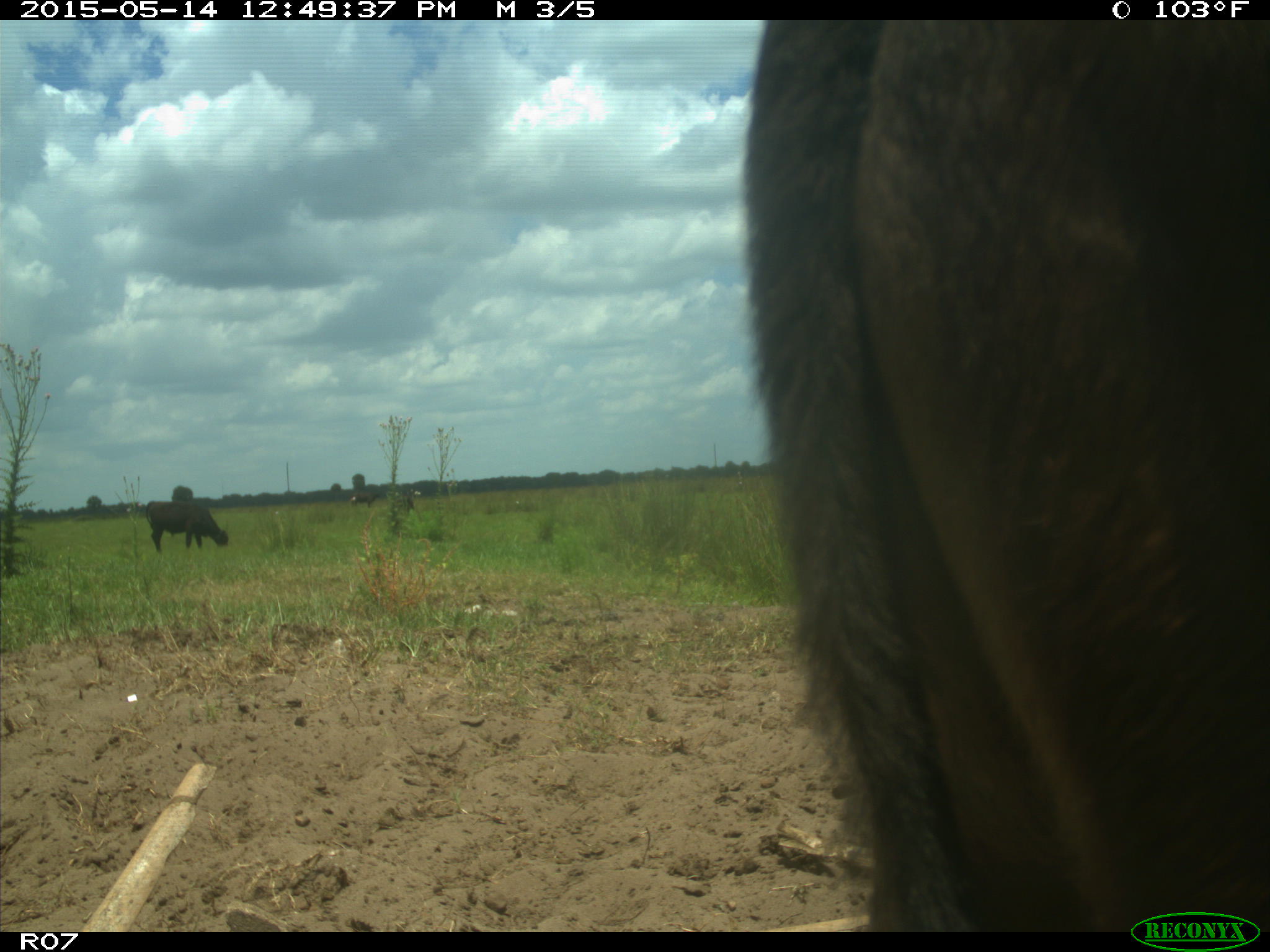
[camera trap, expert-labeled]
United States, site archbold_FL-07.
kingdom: Animalia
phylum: Chordata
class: Mammalia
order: Artiodactyla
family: Bovidae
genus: Bos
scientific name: Bos taurus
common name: domestic cow